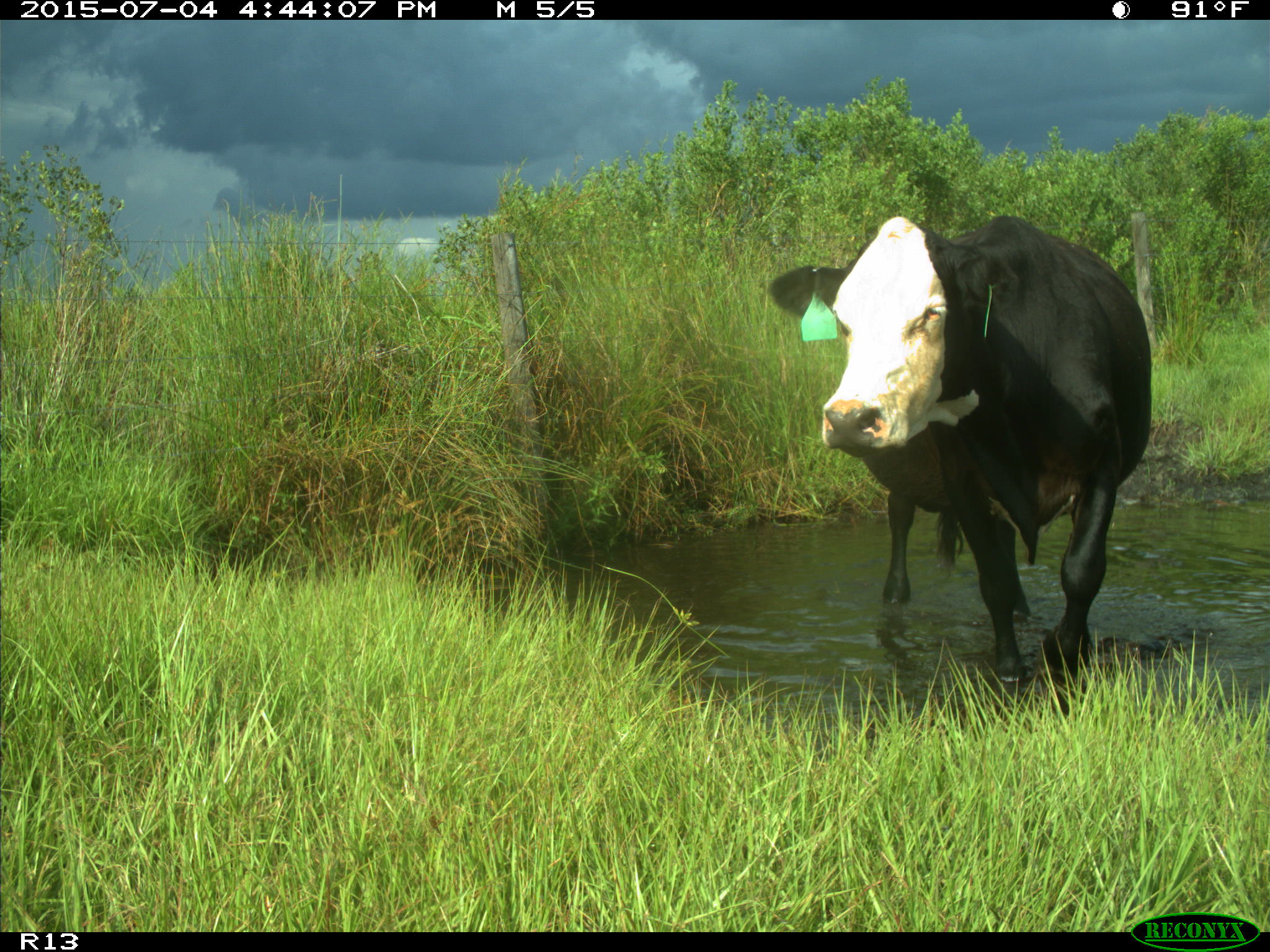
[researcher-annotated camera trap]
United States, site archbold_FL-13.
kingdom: Animalia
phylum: Chordata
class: Mammalia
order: Artiodactyla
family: Bovidae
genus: Bos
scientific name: Bos taurus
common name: domestic cow